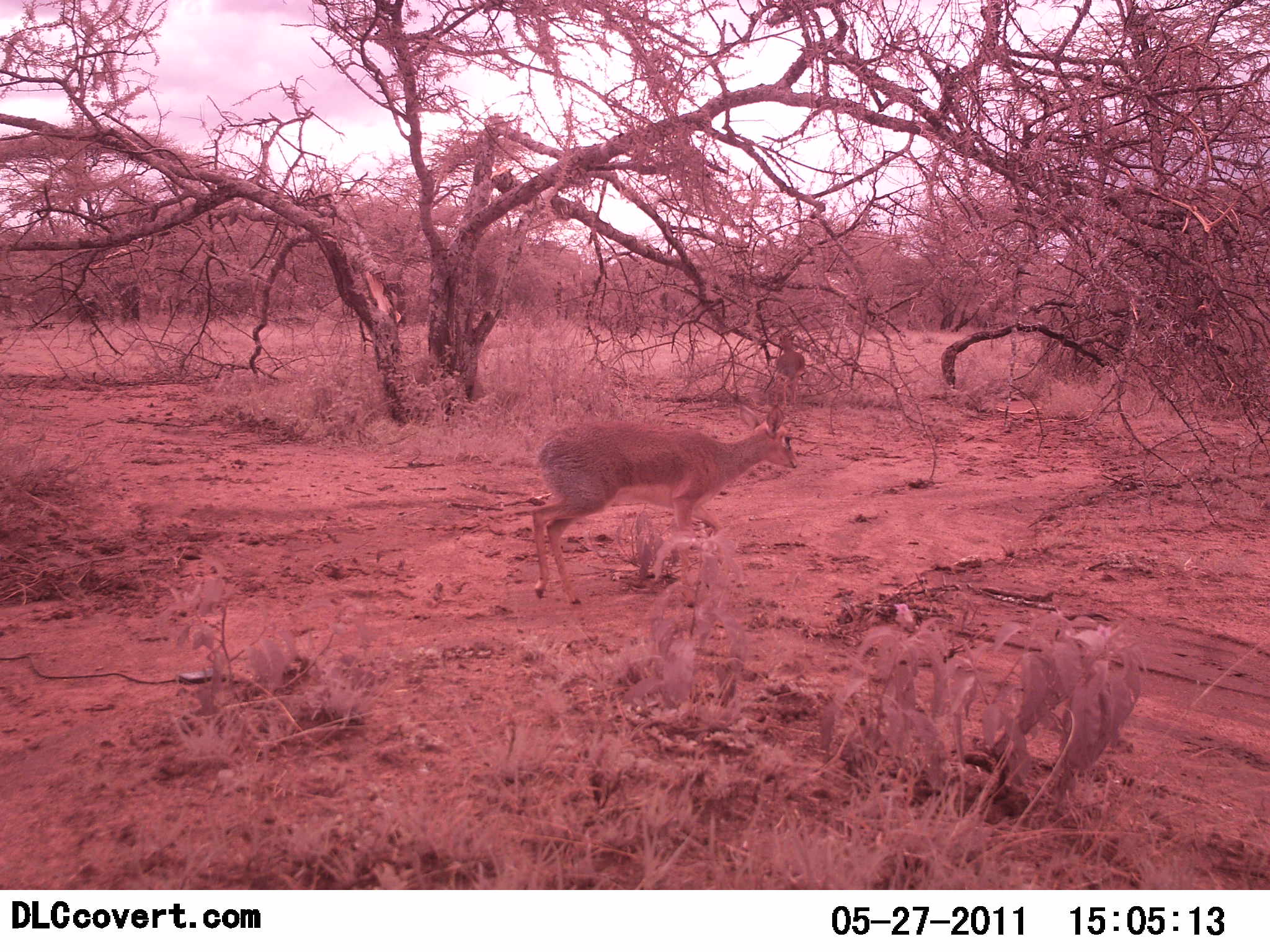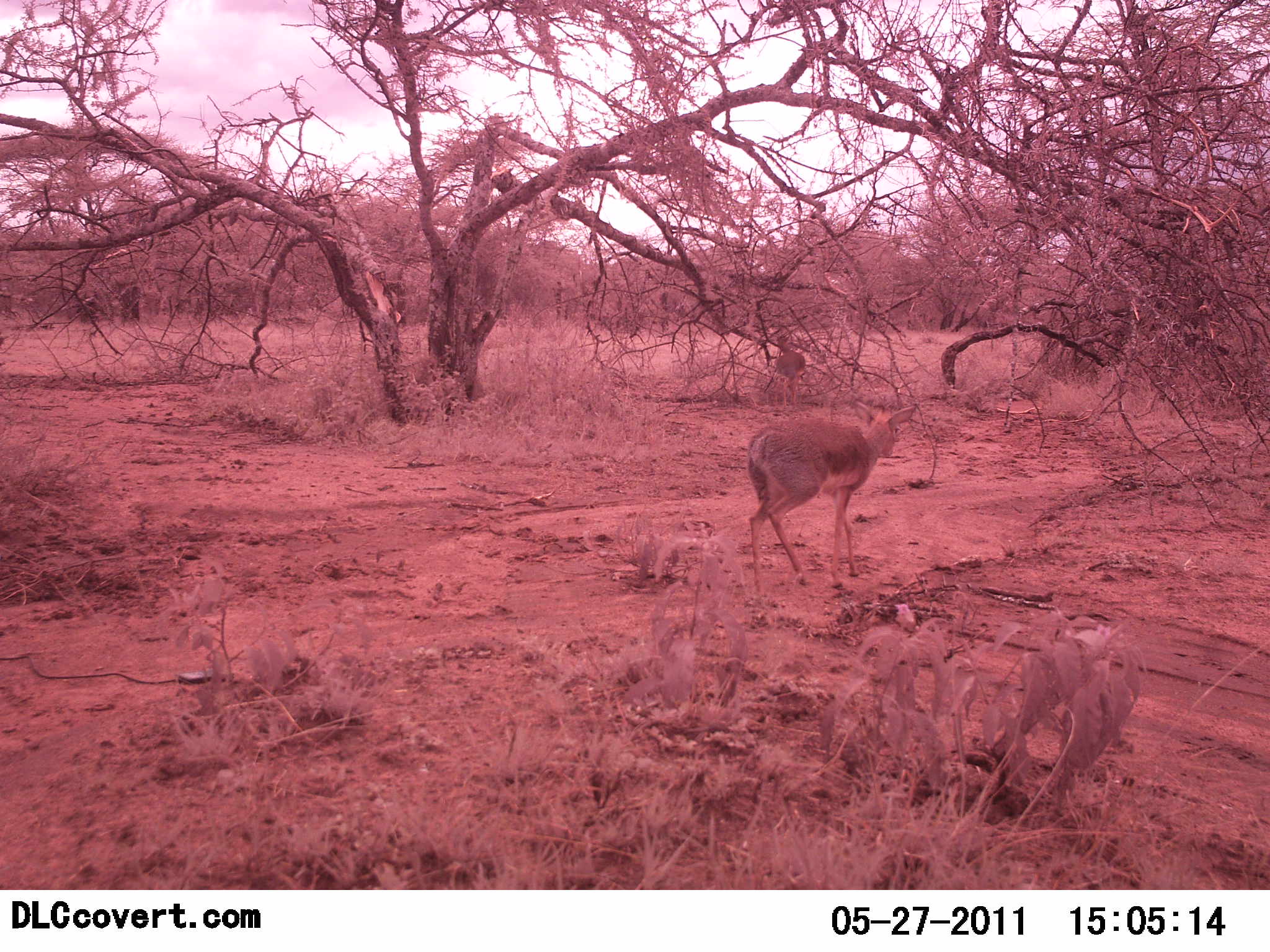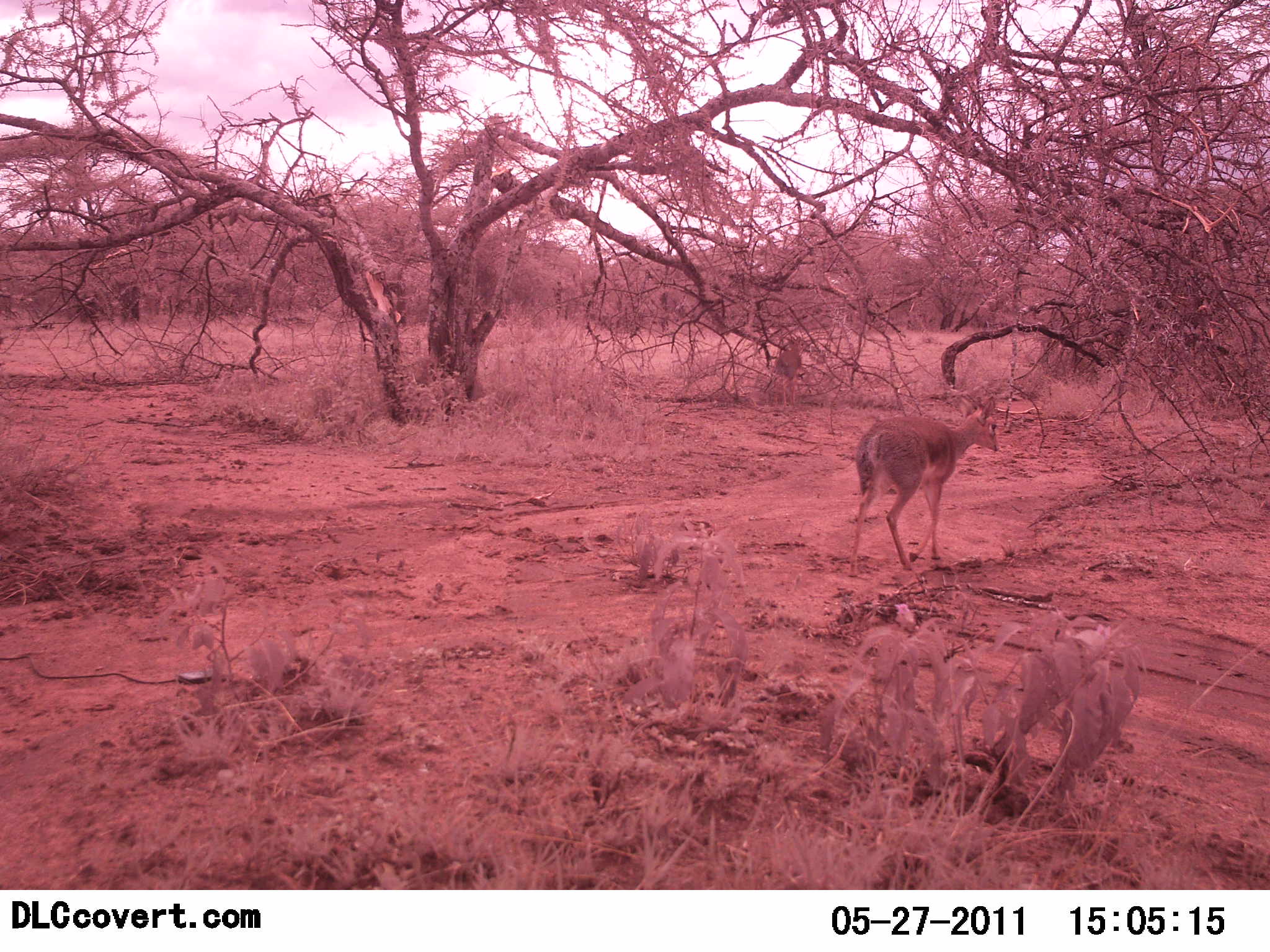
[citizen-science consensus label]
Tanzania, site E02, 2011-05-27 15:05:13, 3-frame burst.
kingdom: Animalia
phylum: Chordata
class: Mammalia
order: Artiodactyla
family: Bovidae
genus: Madoqua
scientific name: Madoqua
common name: dikdik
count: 2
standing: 20%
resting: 10%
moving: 90%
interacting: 0%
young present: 0%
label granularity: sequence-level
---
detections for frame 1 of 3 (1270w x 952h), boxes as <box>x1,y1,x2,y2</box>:
animal: <box>528,402,799,603</box>; <box>772,333,807,401</box>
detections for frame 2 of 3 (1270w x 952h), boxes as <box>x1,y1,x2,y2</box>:
animal: <box>747,400,920,589</box>; <box>773,333,806,409</box>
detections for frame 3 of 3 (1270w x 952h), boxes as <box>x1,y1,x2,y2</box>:
animal: <box>848,394,999,577</box>; <box>773,333,806,409</box>